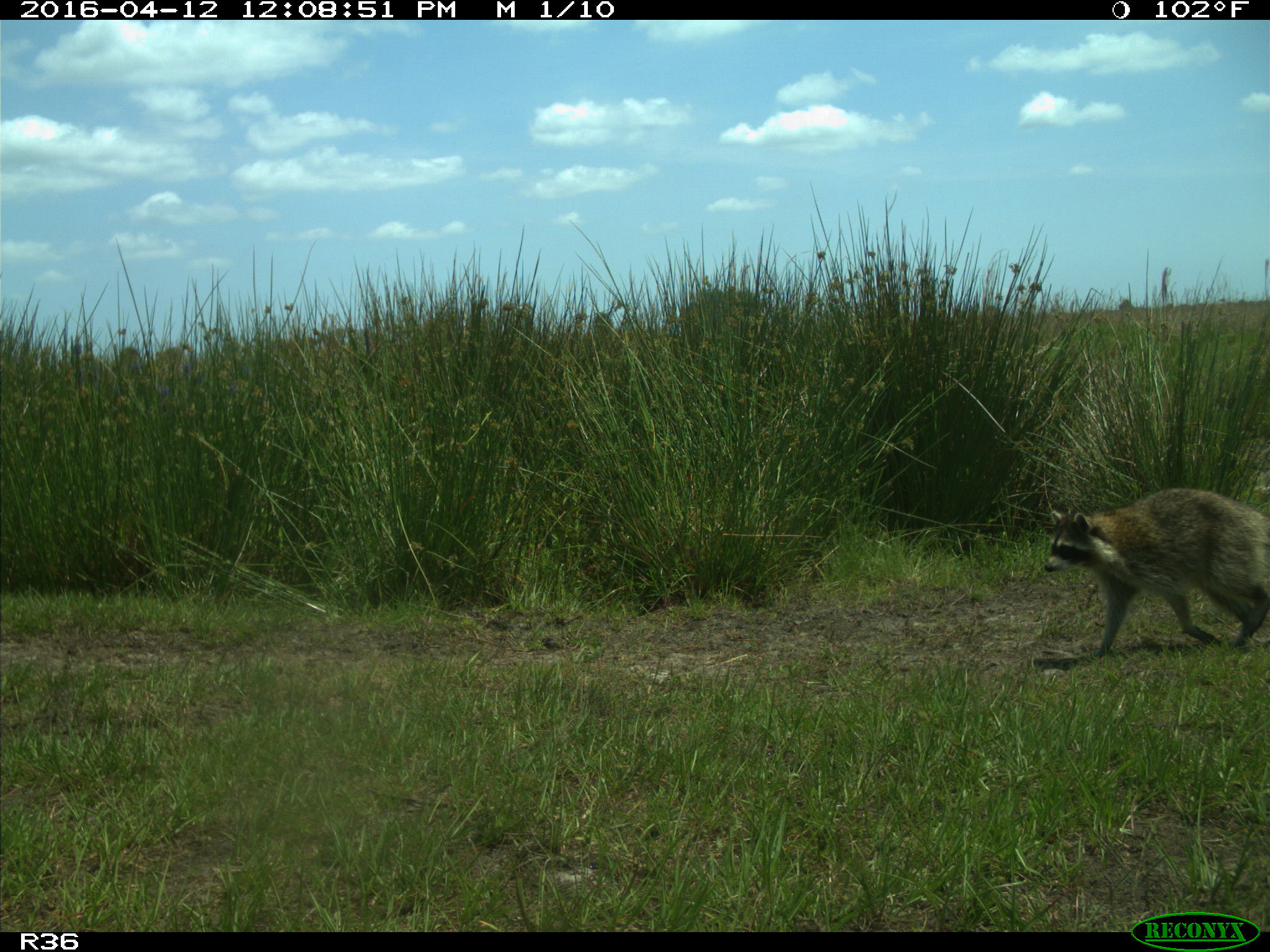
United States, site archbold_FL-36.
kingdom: Animalia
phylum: Chordata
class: Mammalia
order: Carnivora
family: Procyonidae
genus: Procyon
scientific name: Procyon lotor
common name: common raccoon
Procyon lotor (common raccoon).